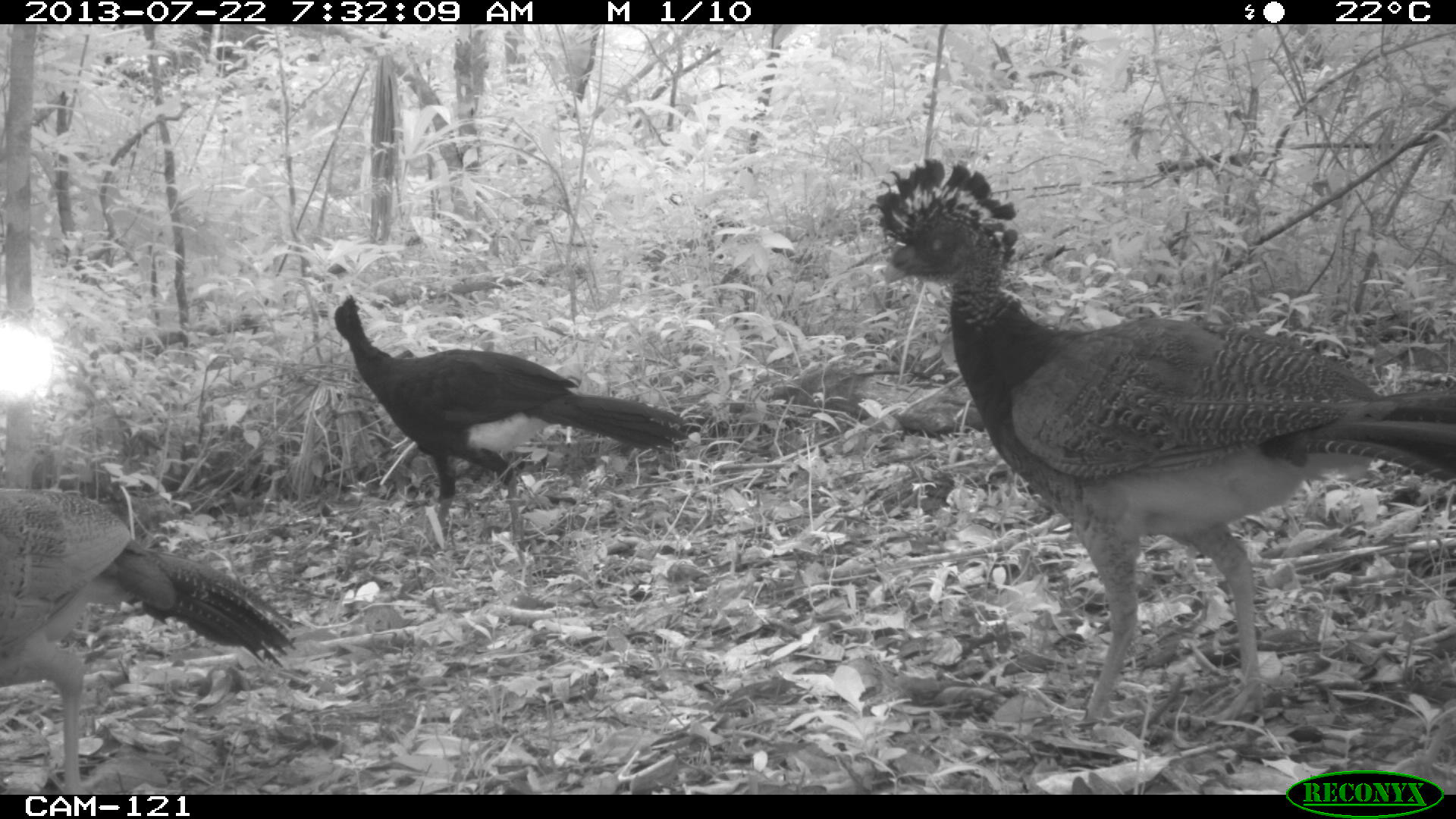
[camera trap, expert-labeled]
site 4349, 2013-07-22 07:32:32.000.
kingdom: Animalia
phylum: Chordata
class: Aves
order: Galliformes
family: Cracidae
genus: Crax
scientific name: Crax rubra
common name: great curassow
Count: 4.